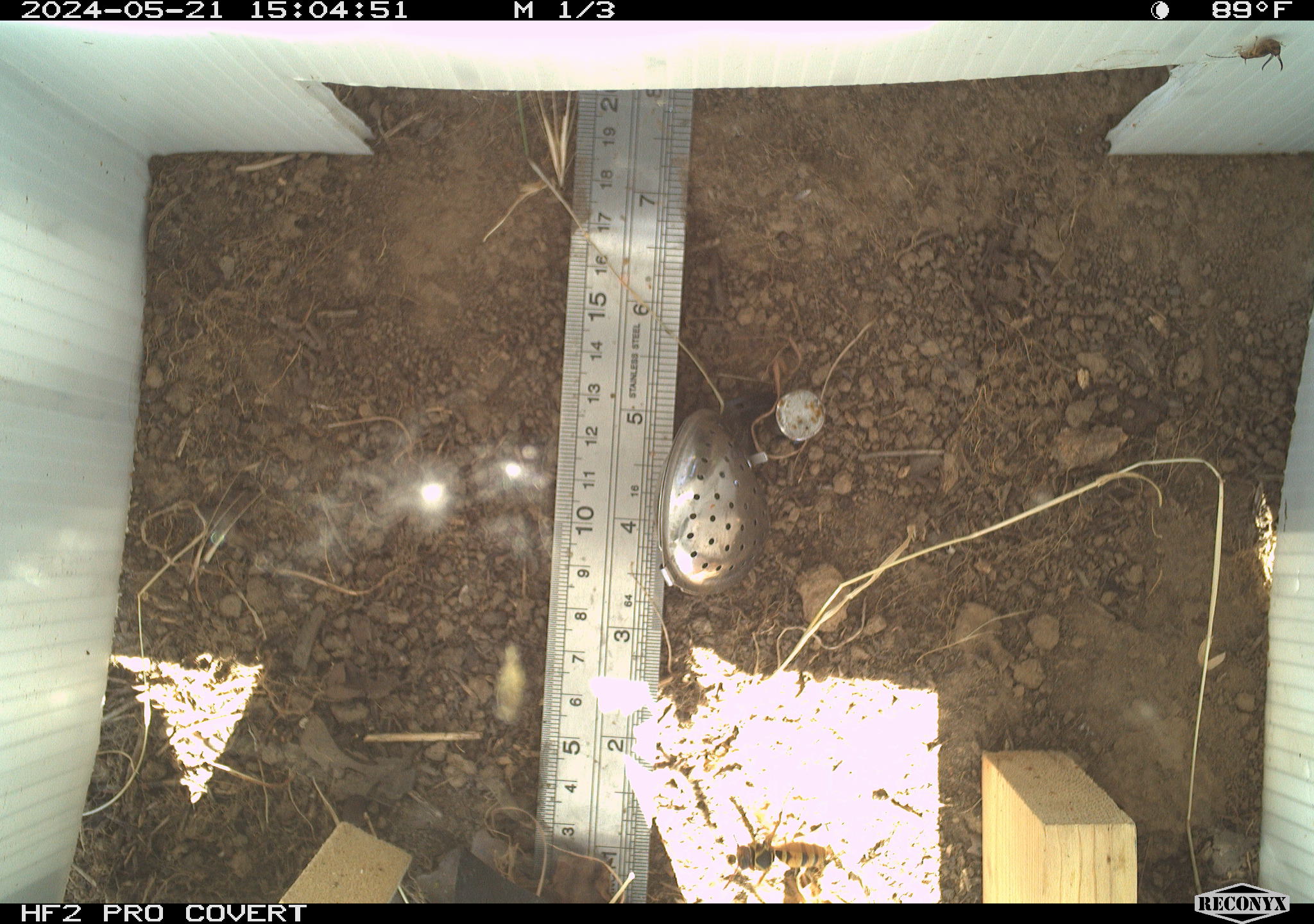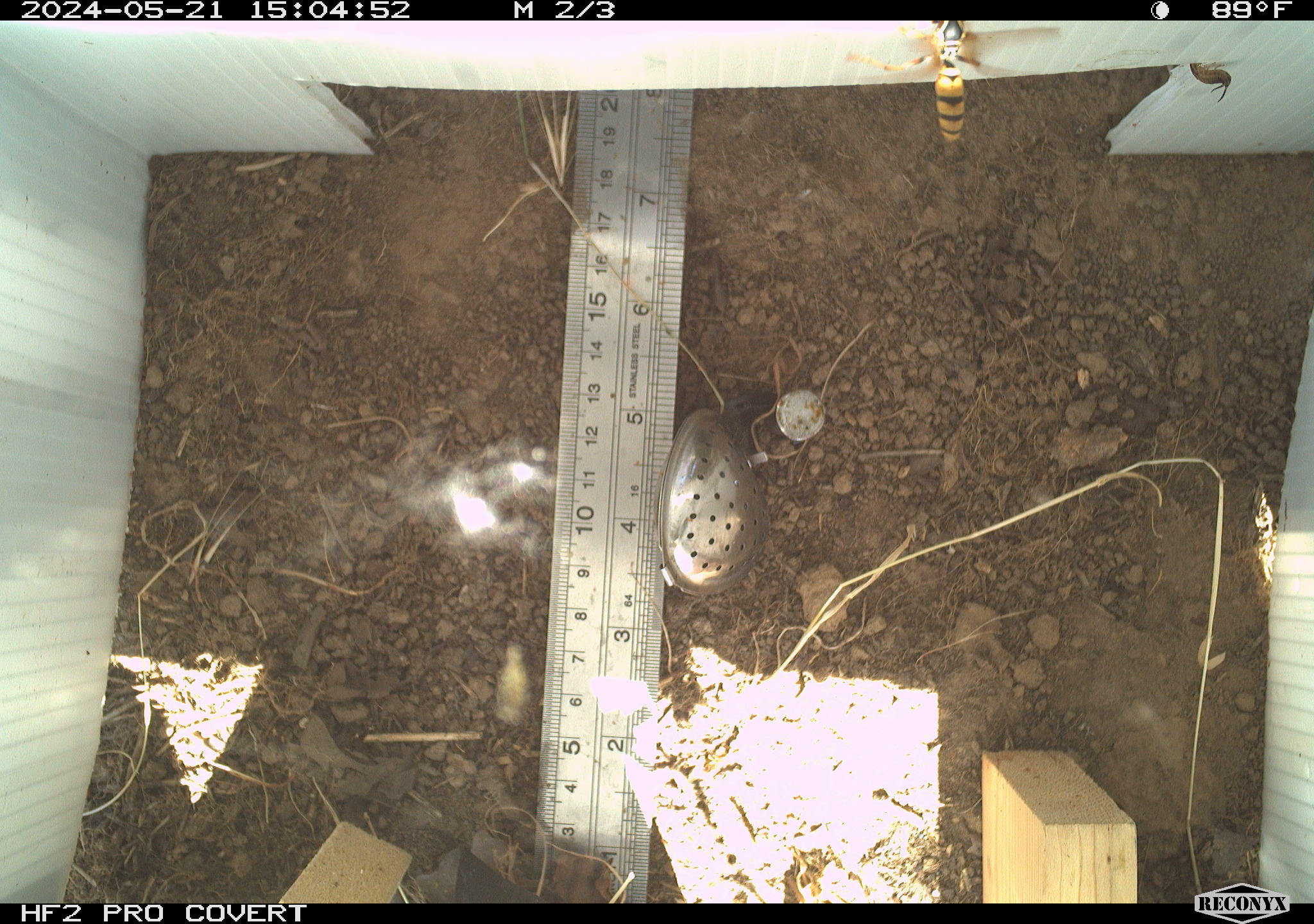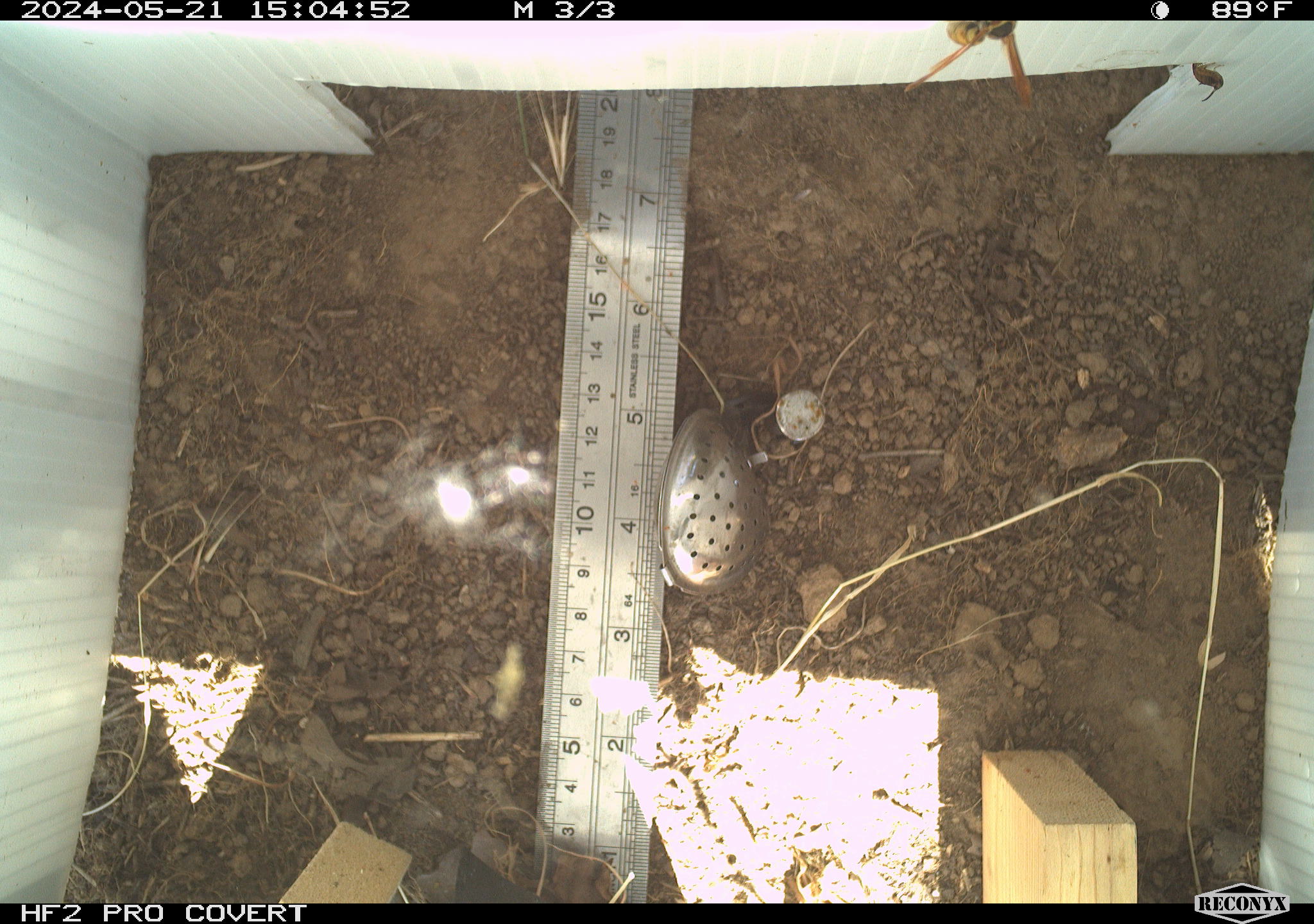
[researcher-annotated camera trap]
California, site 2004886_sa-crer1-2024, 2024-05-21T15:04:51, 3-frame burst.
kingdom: Animalia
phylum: Arthropoda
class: Insecta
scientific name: Insecta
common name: insect